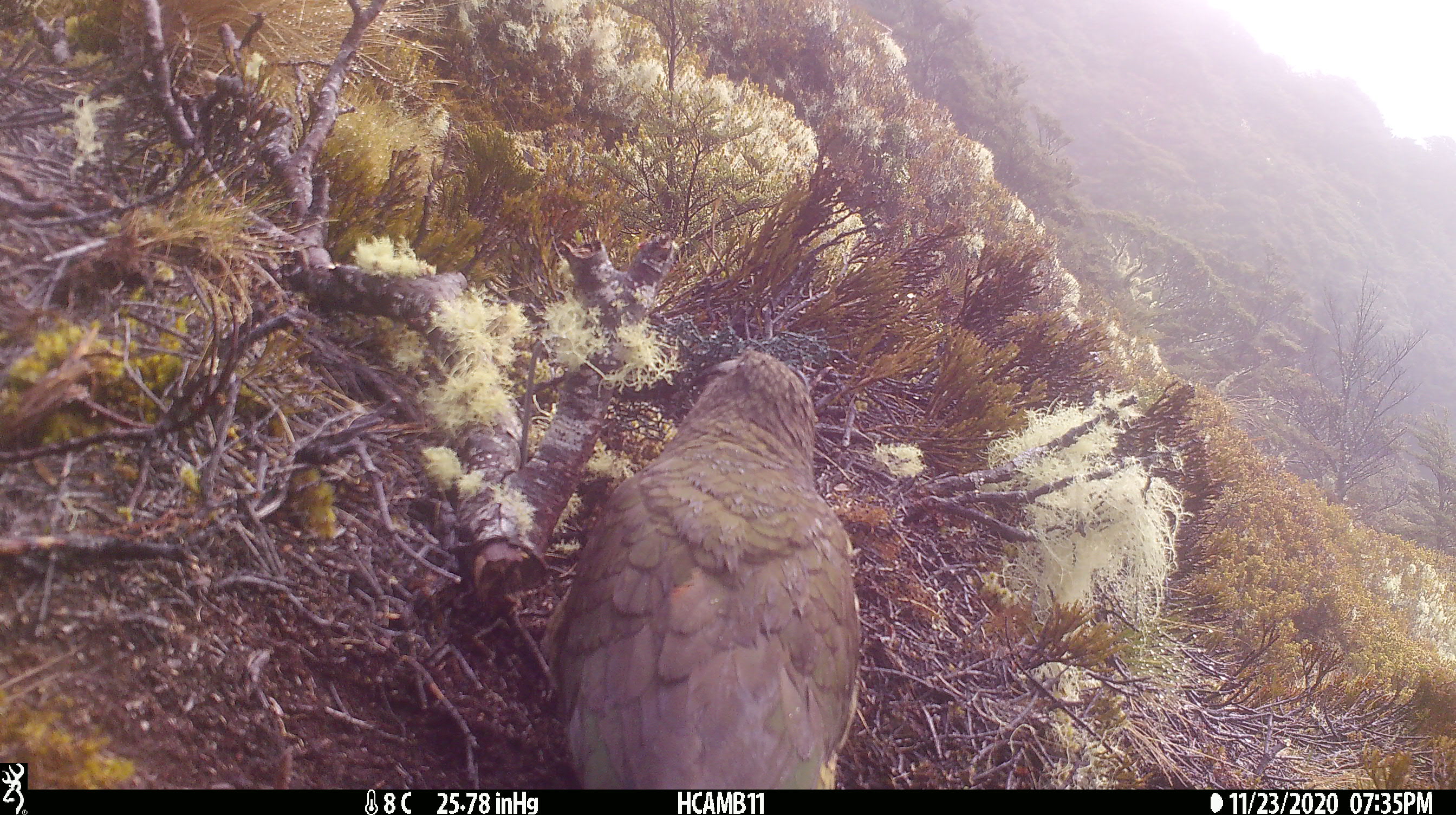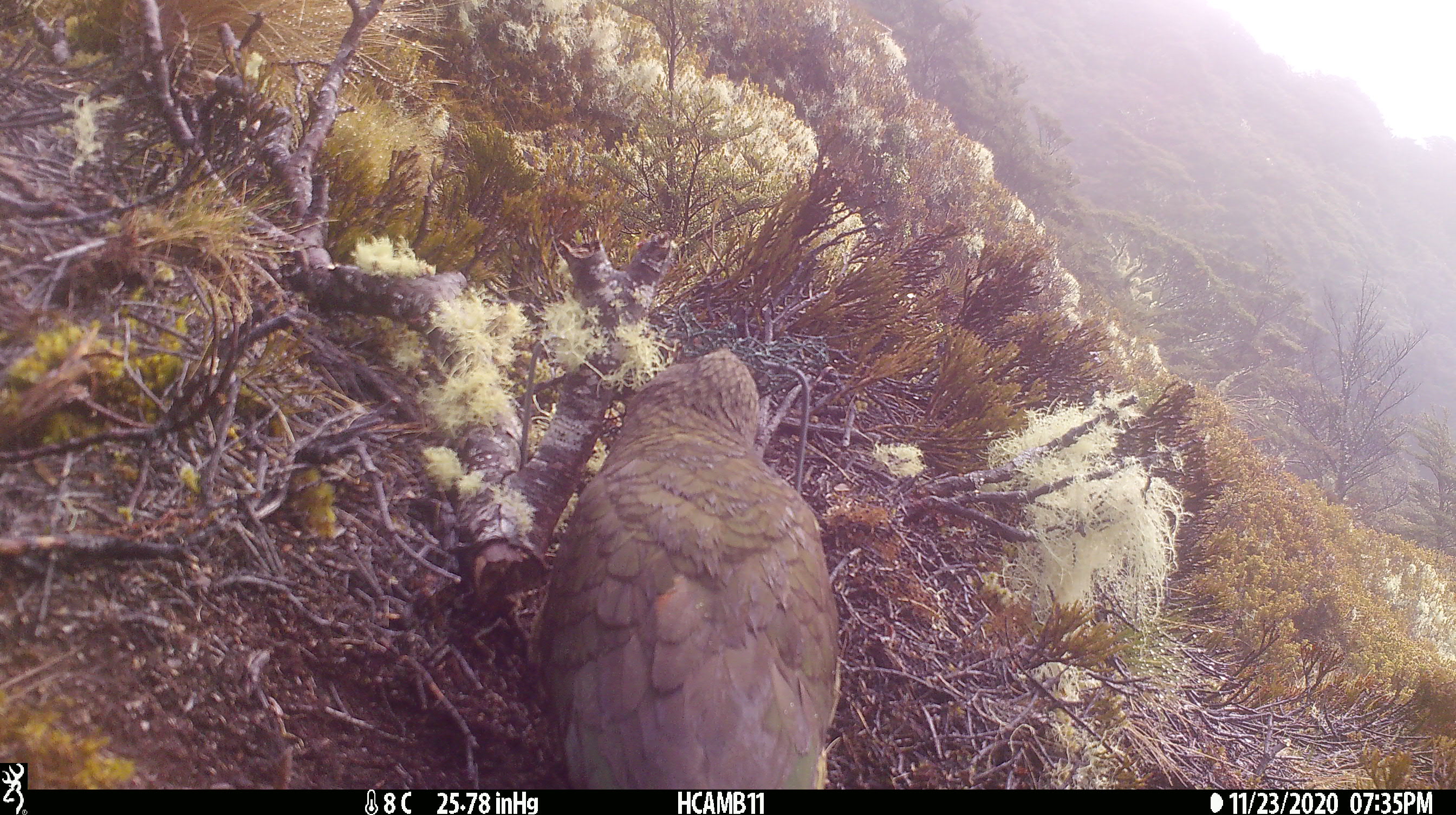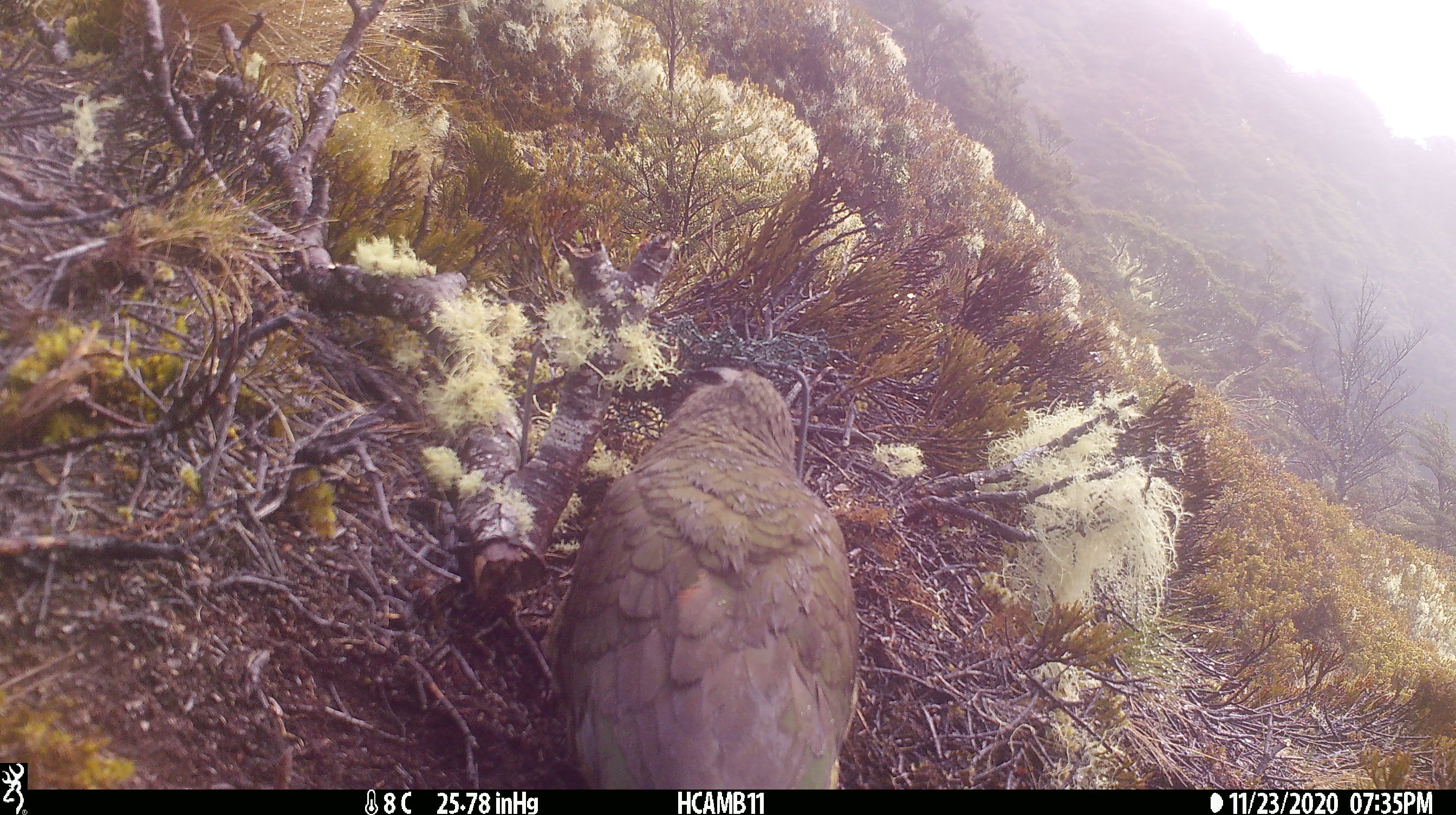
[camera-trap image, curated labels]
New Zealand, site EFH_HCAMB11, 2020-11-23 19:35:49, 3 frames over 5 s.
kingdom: Animalia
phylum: Chordata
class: Aves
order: Psittaciformes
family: Strigopidae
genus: Nestor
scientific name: Nestor notabilis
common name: kea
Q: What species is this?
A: Kea (Nestor notabilis).